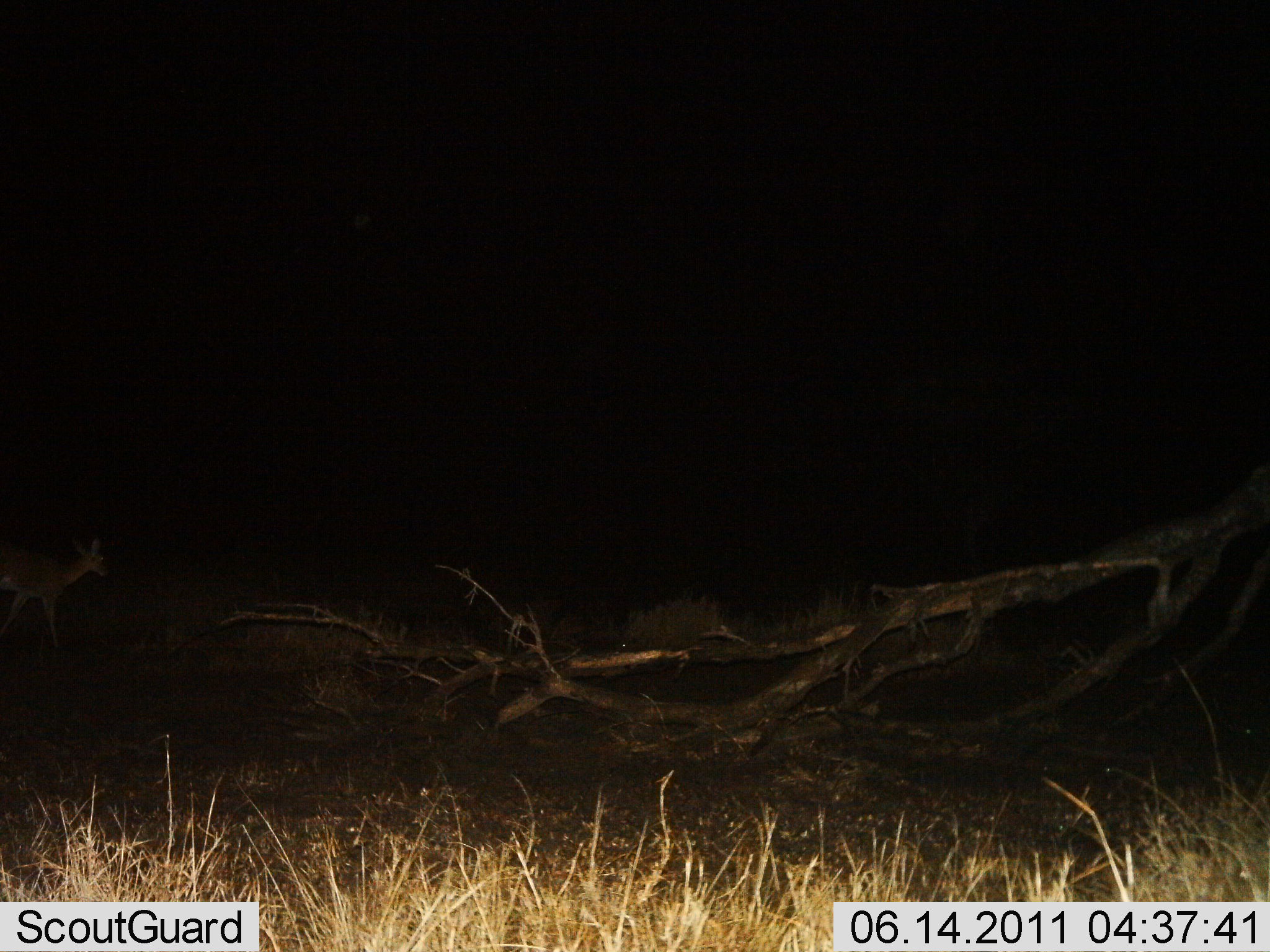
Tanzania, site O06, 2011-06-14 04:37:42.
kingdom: Animalia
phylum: Chordata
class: Mammalia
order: Artiodactyla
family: Bovidae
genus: Redunca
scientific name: Redunca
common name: reedbuck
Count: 1.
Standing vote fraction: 33%.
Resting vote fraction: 0%.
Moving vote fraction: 67%.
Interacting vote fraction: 0%.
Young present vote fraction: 0%.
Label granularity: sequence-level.